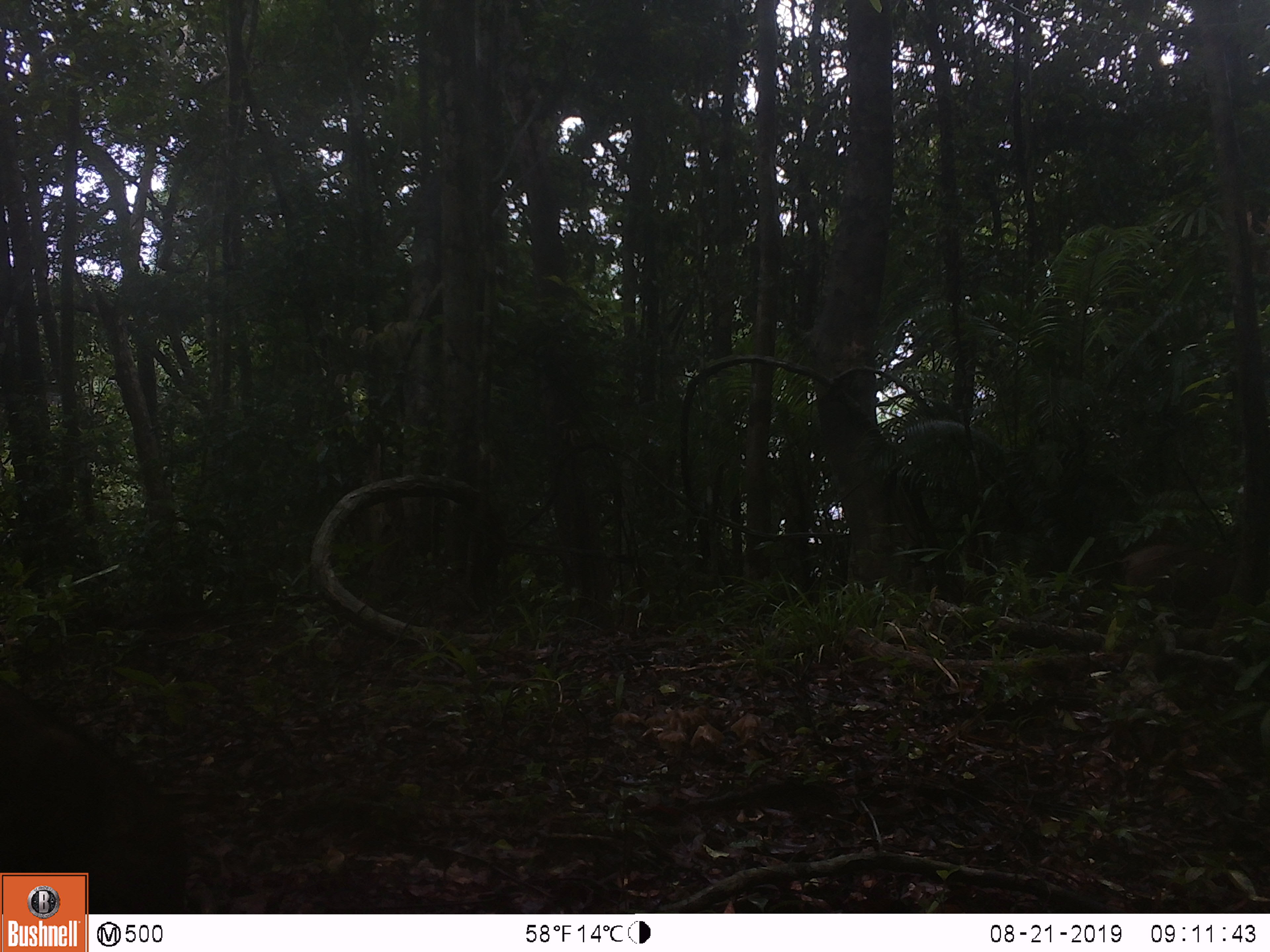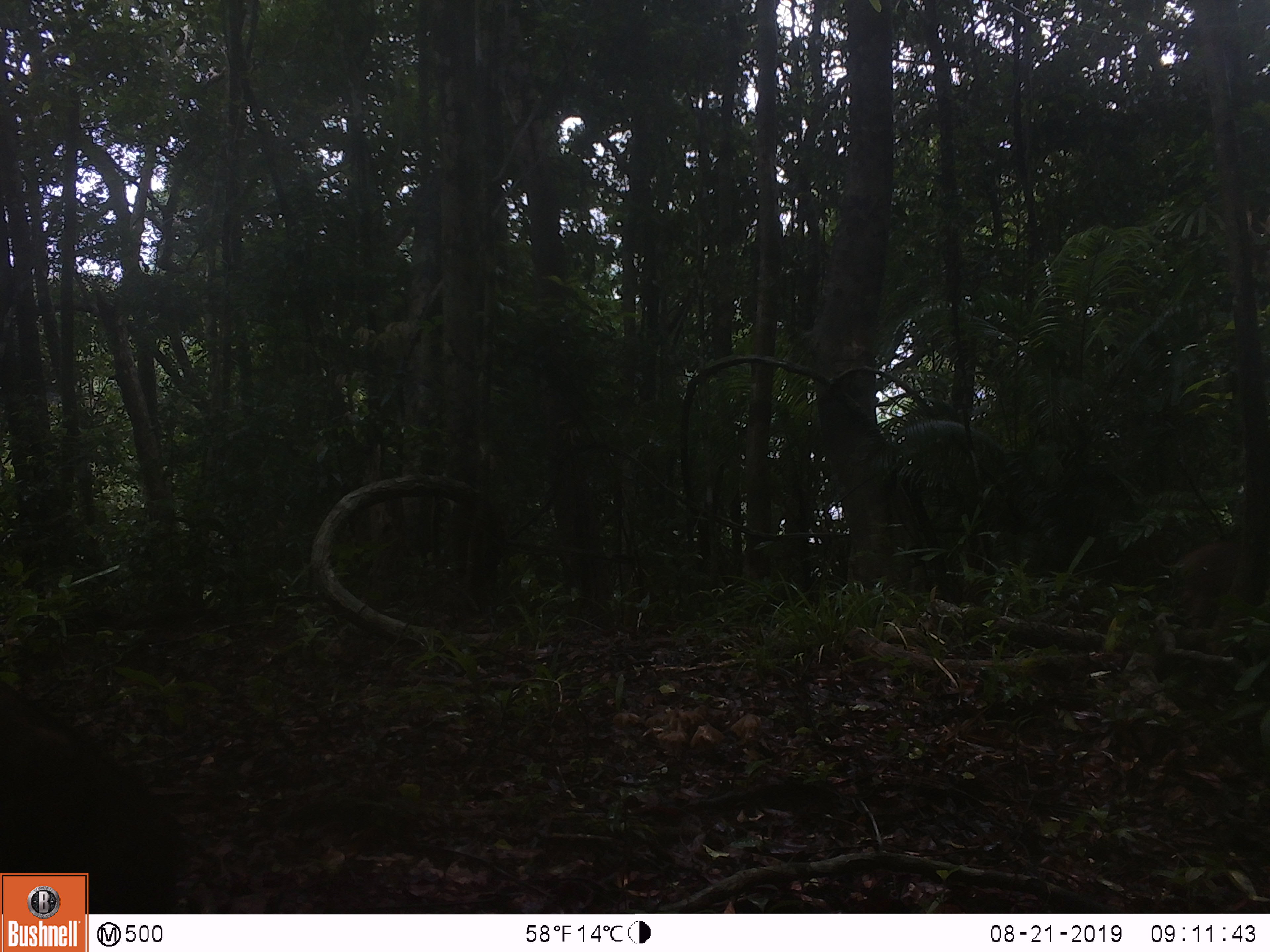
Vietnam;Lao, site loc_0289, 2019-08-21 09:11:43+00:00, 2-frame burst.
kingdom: Animalia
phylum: Chordata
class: Mammalia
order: Artiodactyla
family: Suidae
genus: Sus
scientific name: Sus scrofa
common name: eurasian wild pig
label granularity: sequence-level